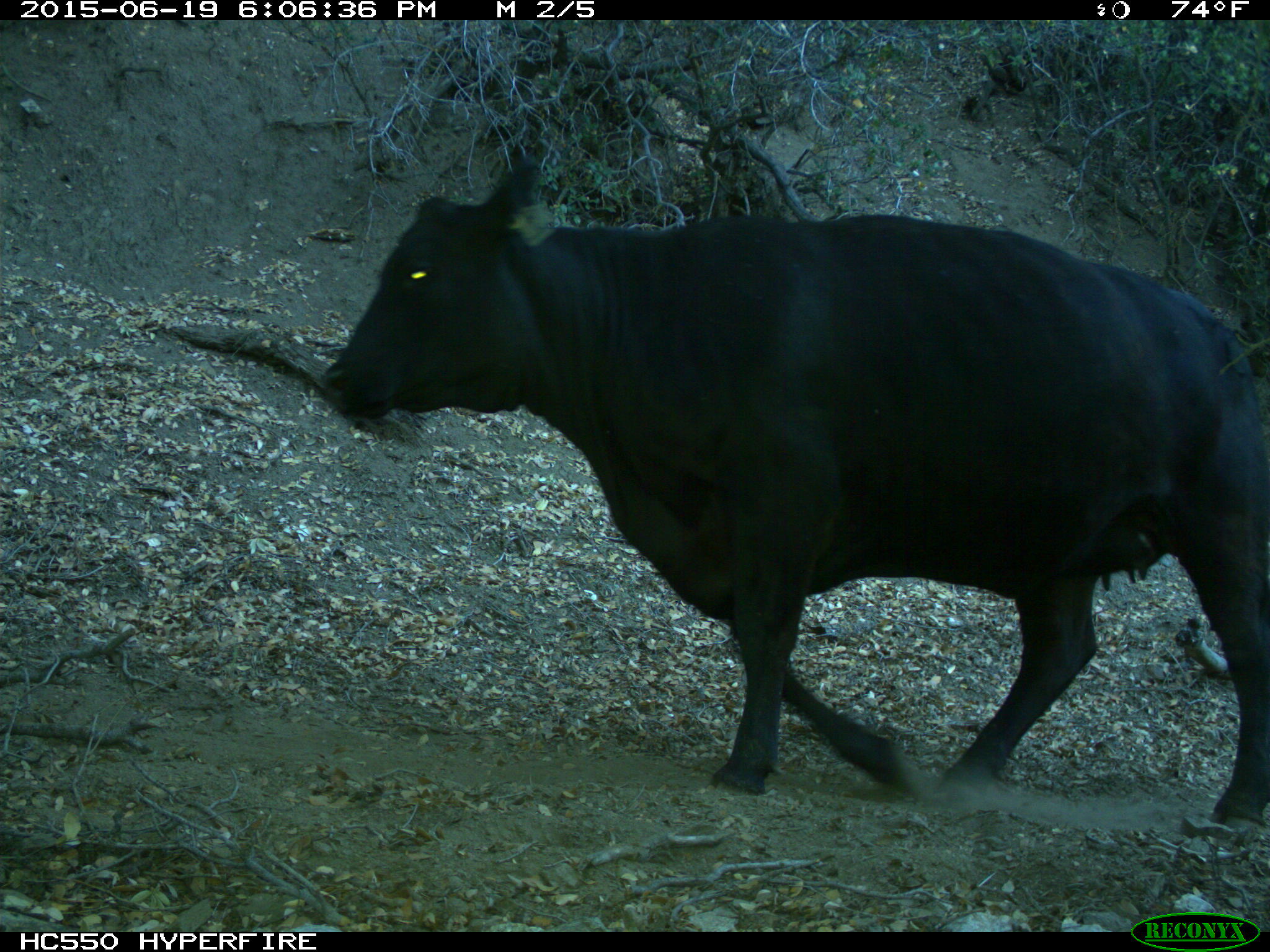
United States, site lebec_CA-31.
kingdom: Animalia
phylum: Chordata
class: Mammalia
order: Artiodactyla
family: Bovidae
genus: Bos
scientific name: Bos taurus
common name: domestic cow